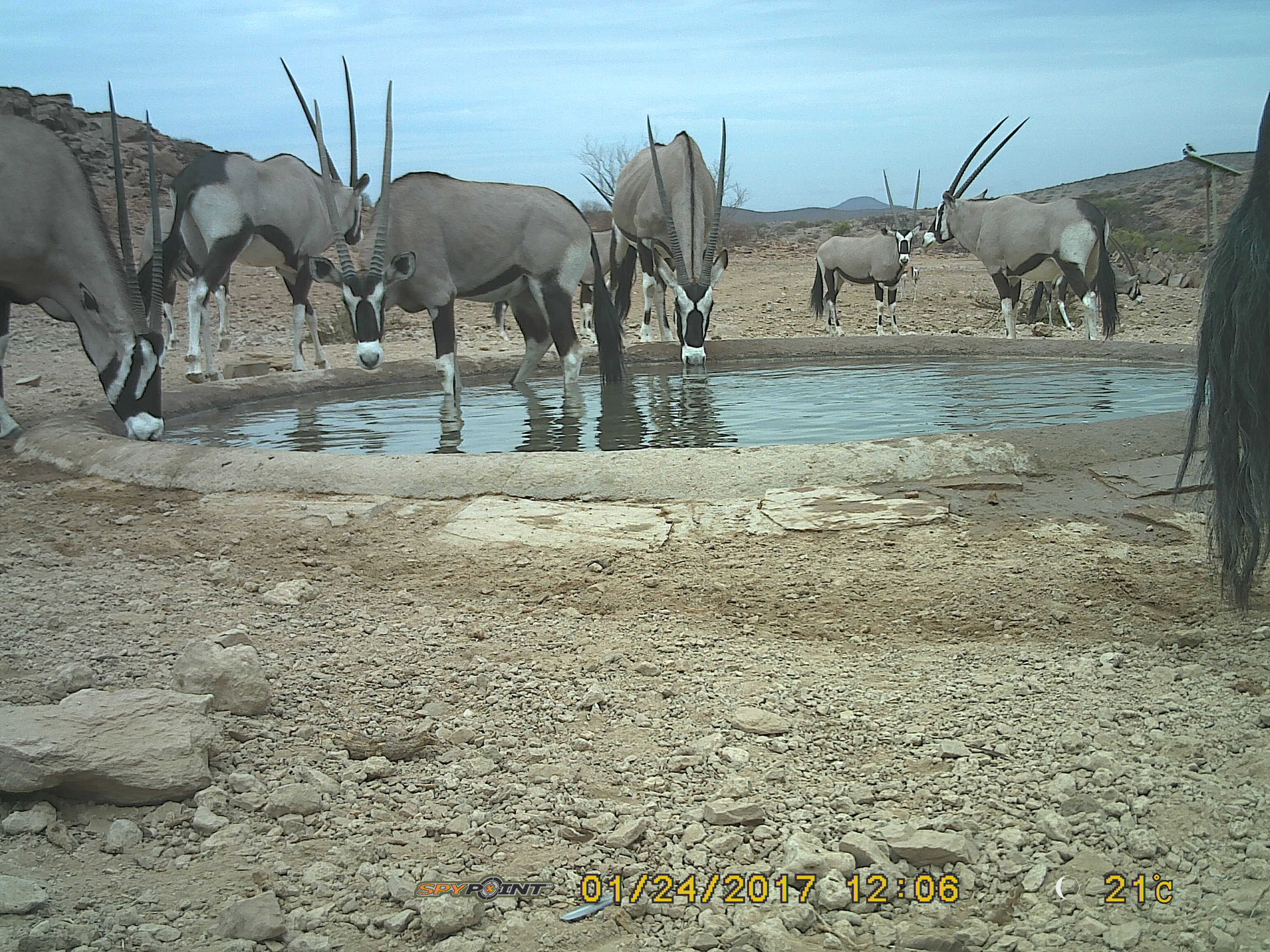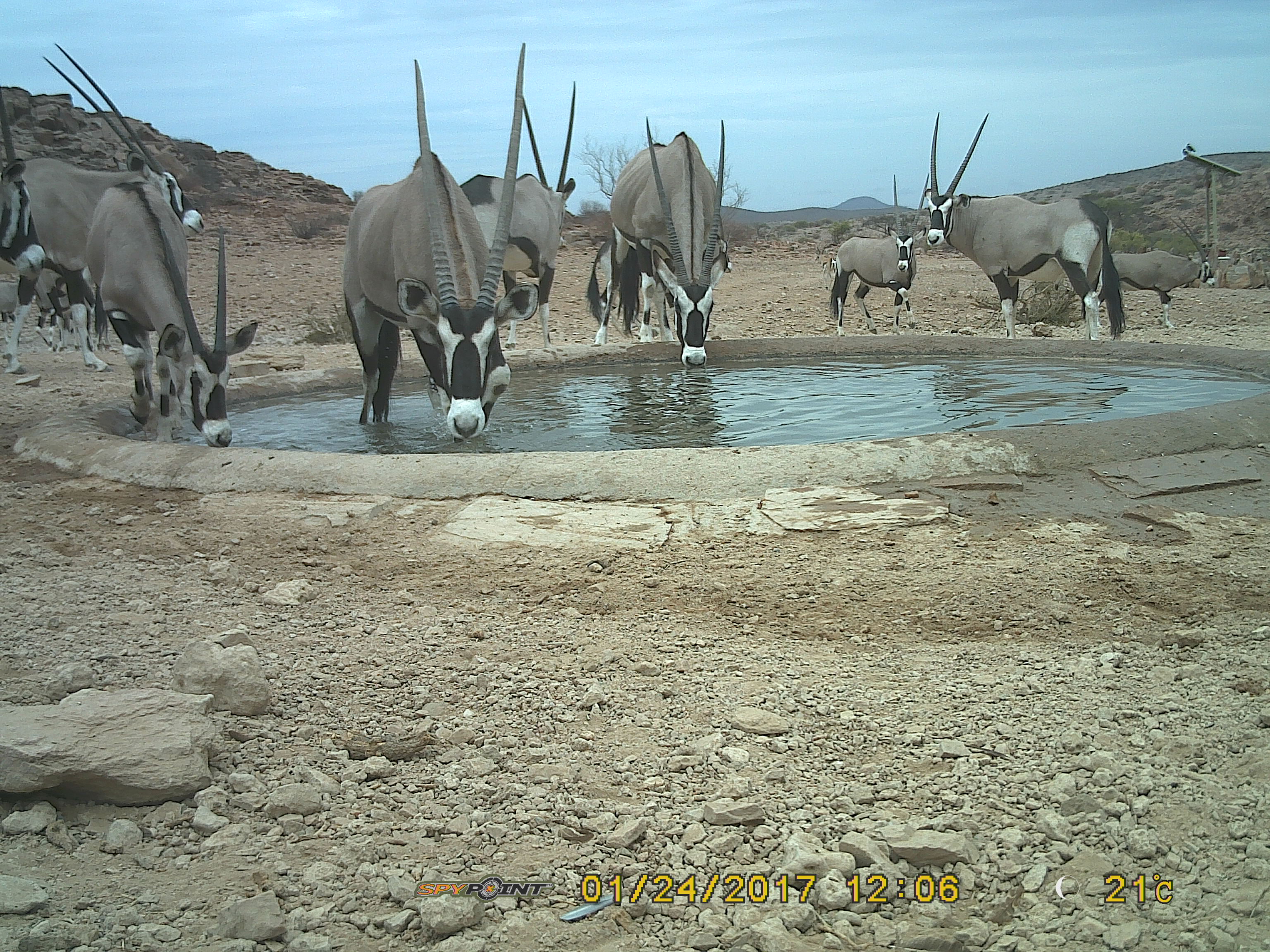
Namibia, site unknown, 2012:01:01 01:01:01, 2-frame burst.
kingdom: Animalia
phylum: Chordata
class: Mammalia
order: Artiodactyla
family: Bovidae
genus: Oryx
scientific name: Oryx gazella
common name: gemsbok